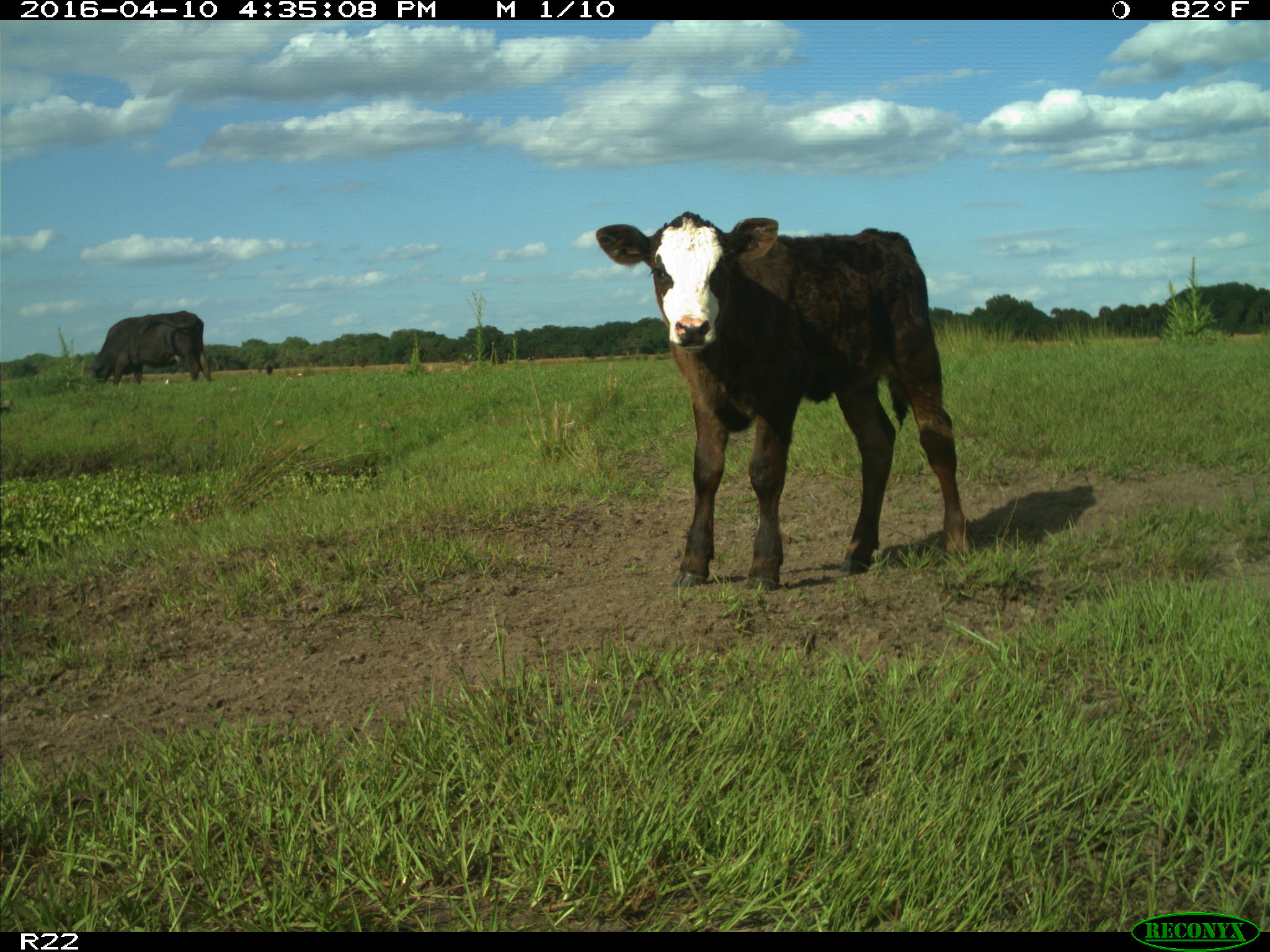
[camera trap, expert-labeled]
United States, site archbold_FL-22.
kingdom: Animalia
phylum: Chordata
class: Mammalia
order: Artiodactyla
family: Bovidae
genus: Bos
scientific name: Bos taurus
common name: domestic cow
Bos taurus (domestic cow).